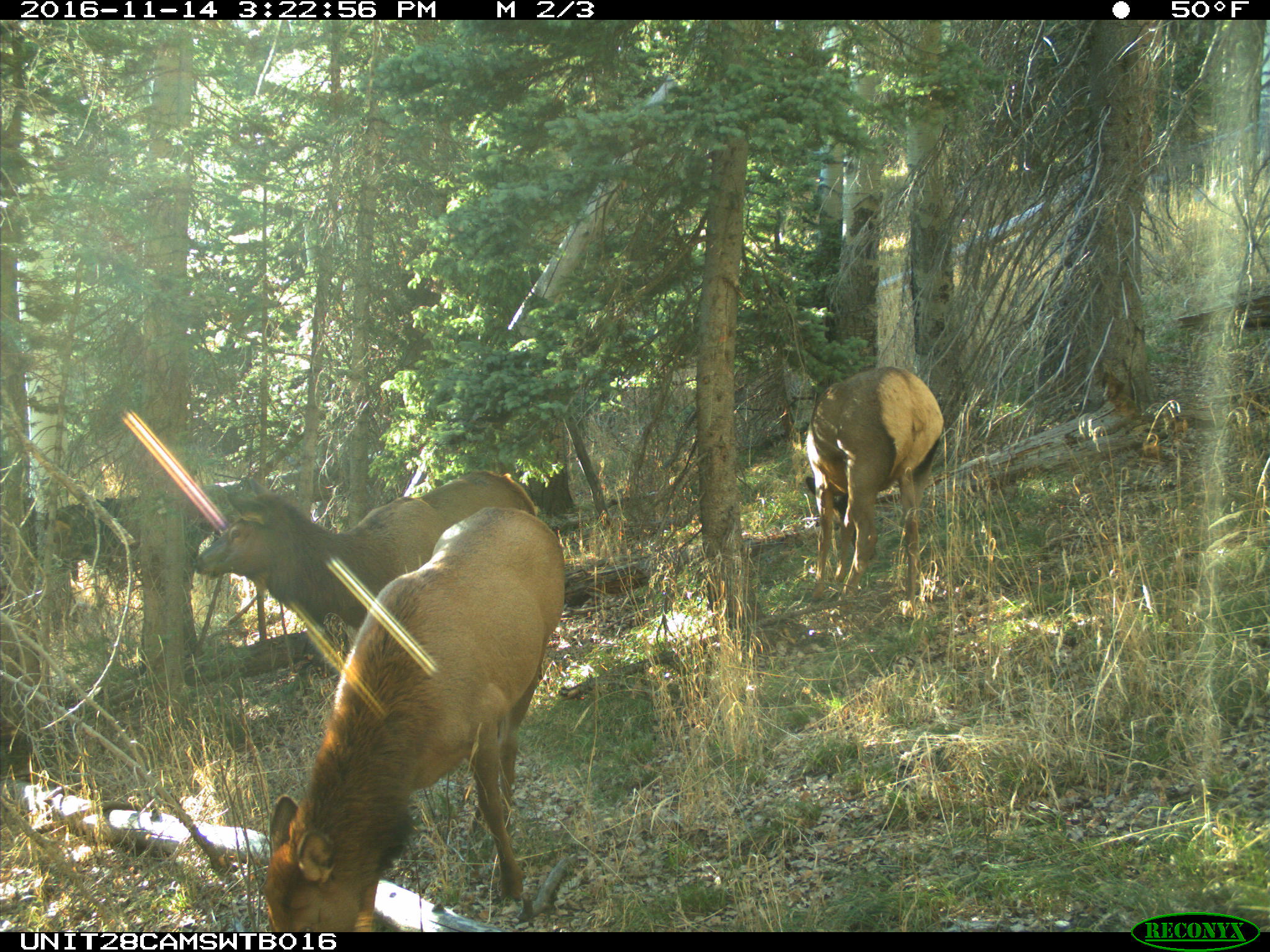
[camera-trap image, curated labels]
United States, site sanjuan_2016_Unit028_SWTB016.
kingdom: Animalia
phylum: Chordata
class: Mammalia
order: Artiodactyla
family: Cervidae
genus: Cervus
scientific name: Cervus elaphus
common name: red deer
Cervus elaphus (red deer).